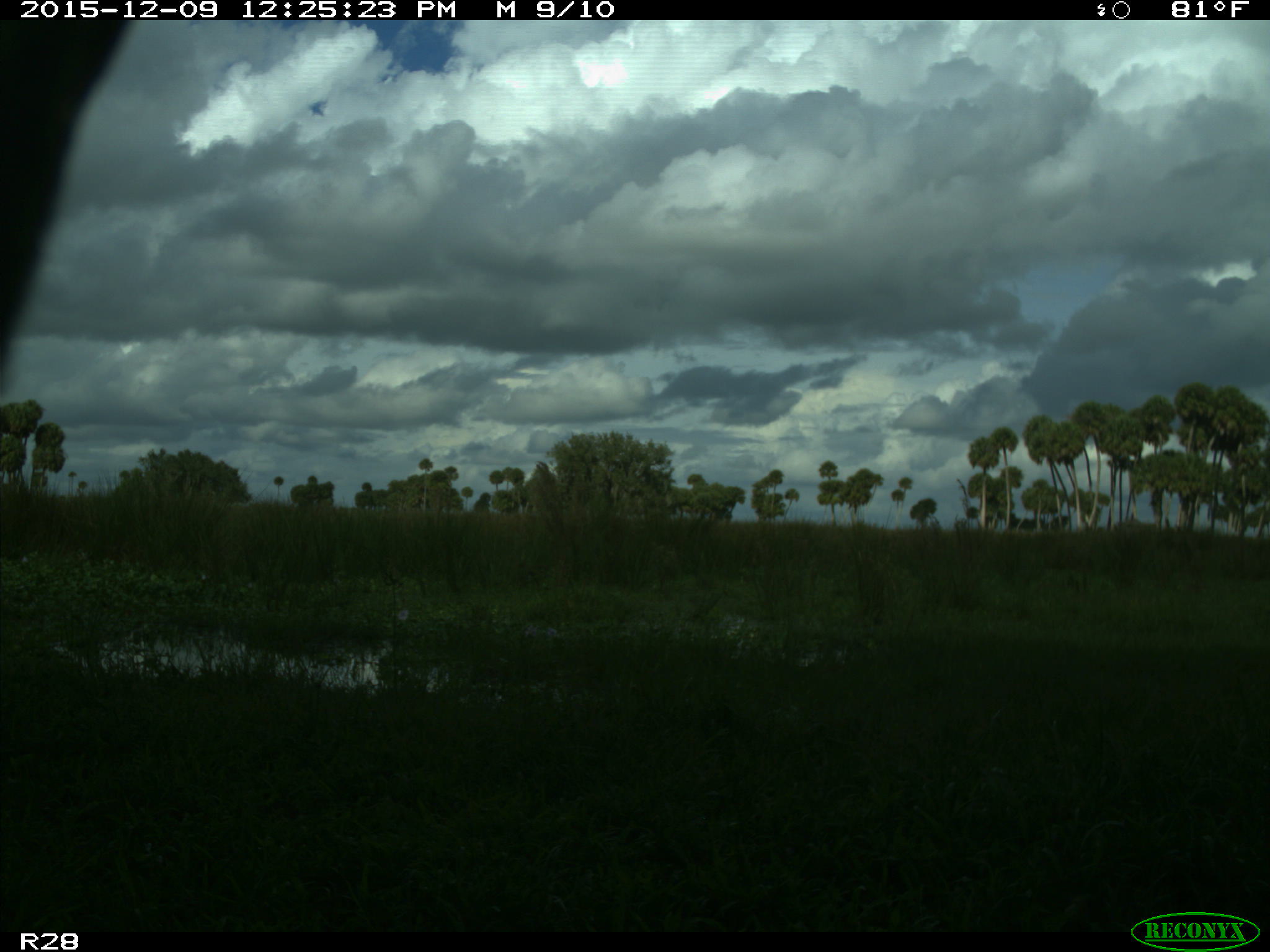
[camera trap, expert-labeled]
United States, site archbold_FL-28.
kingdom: Animalia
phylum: Chordata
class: Mammalia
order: Artiodactyla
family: Bovidae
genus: Bos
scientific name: Bos taurus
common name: domestic cow